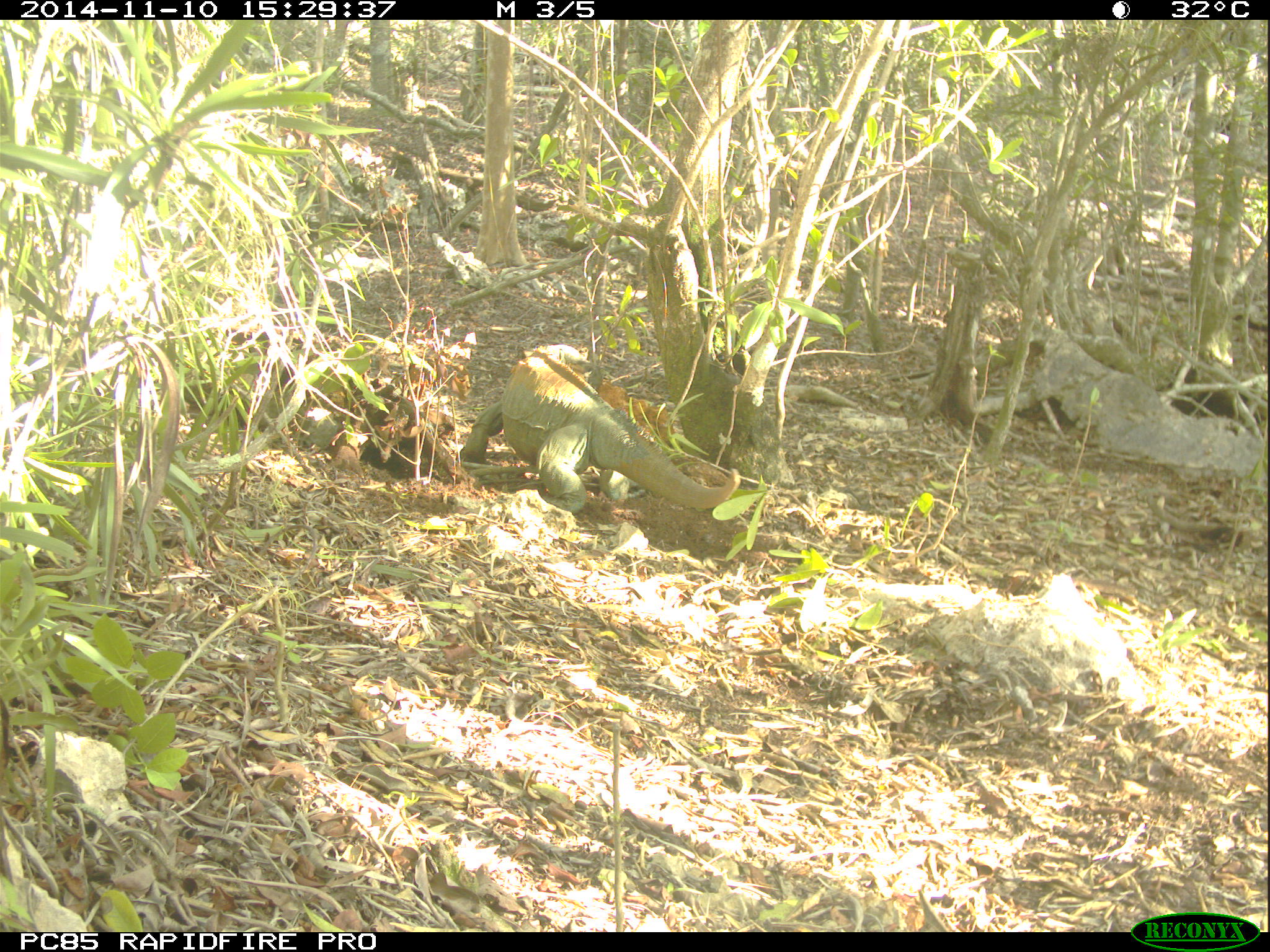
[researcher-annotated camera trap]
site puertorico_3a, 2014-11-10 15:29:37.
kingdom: Animalia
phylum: Chordata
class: Reptilia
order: Squamata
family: Iguanidae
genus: Iguana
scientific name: Iguana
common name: typical iguanas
Iguana (typical iguanas).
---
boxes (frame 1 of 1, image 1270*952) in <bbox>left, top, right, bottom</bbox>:
iguana: <bbox>463, 344, 741, 518</bbox>